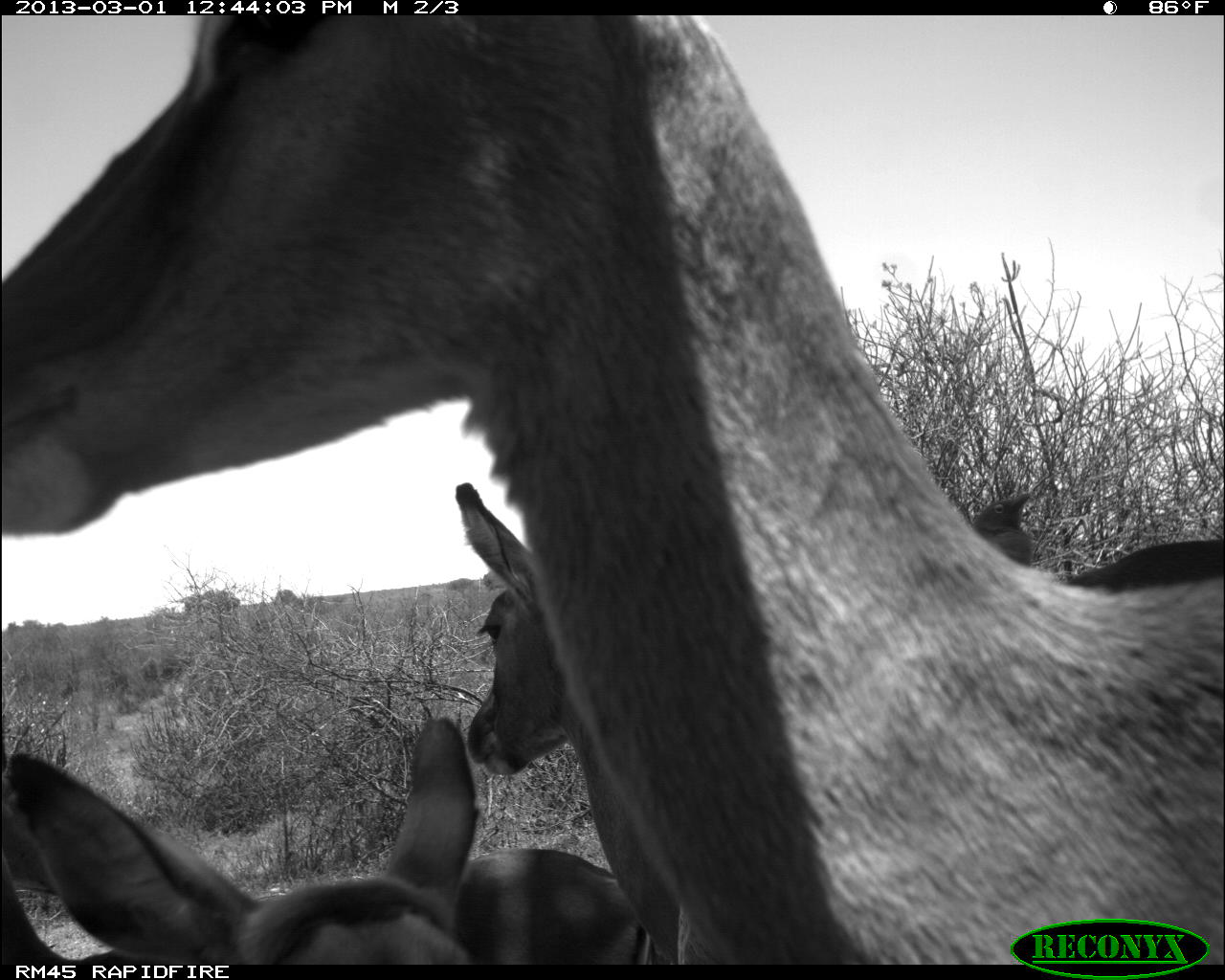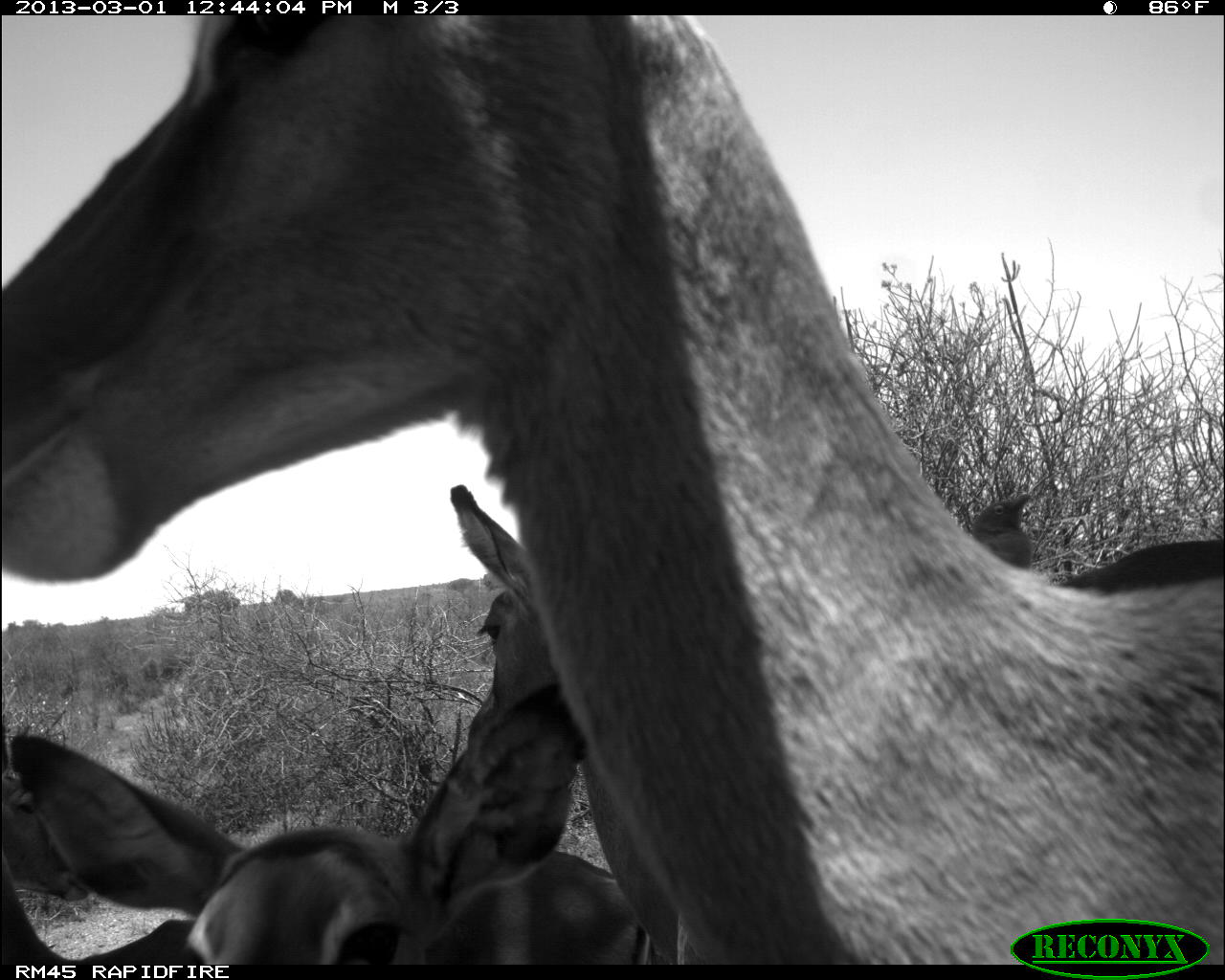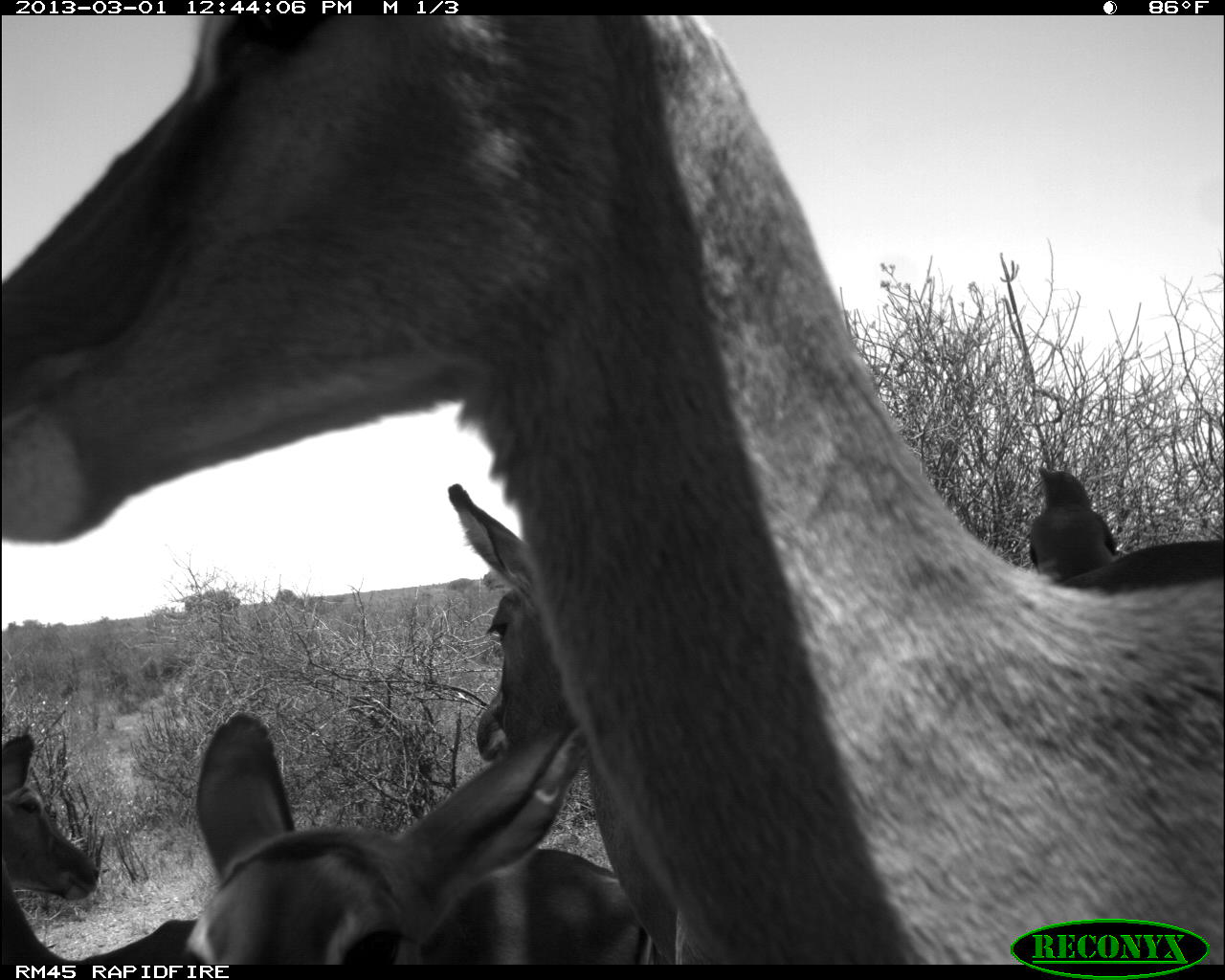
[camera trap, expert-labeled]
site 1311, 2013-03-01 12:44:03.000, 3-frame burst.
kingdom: Animalia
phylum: Chordata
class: Mammalia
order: Artiodactyla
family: Bovidae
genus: Aepyceros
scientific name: Aepyceros melampus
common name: impala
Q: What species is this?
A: Aepyceros melampus (impala).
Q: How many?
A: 4.